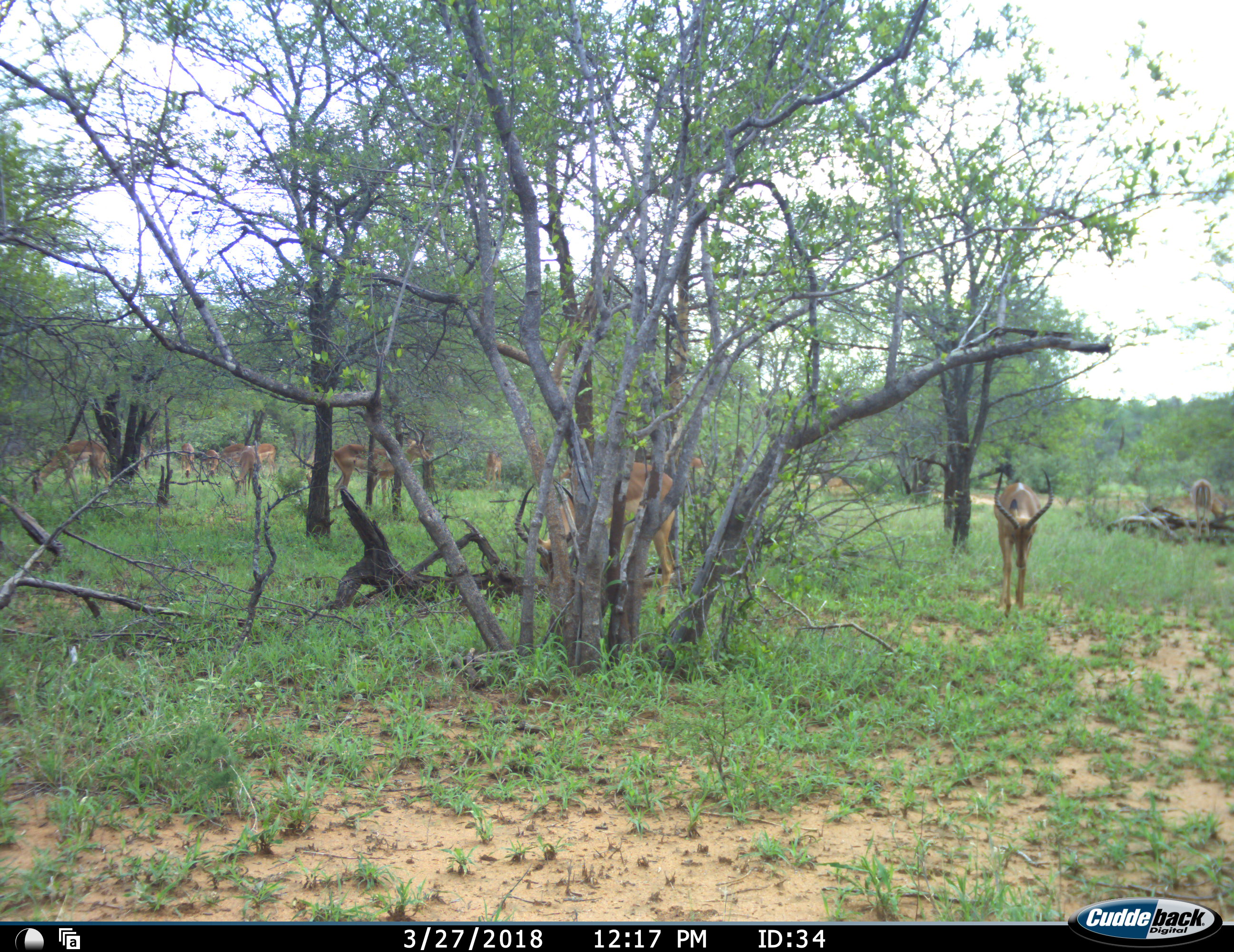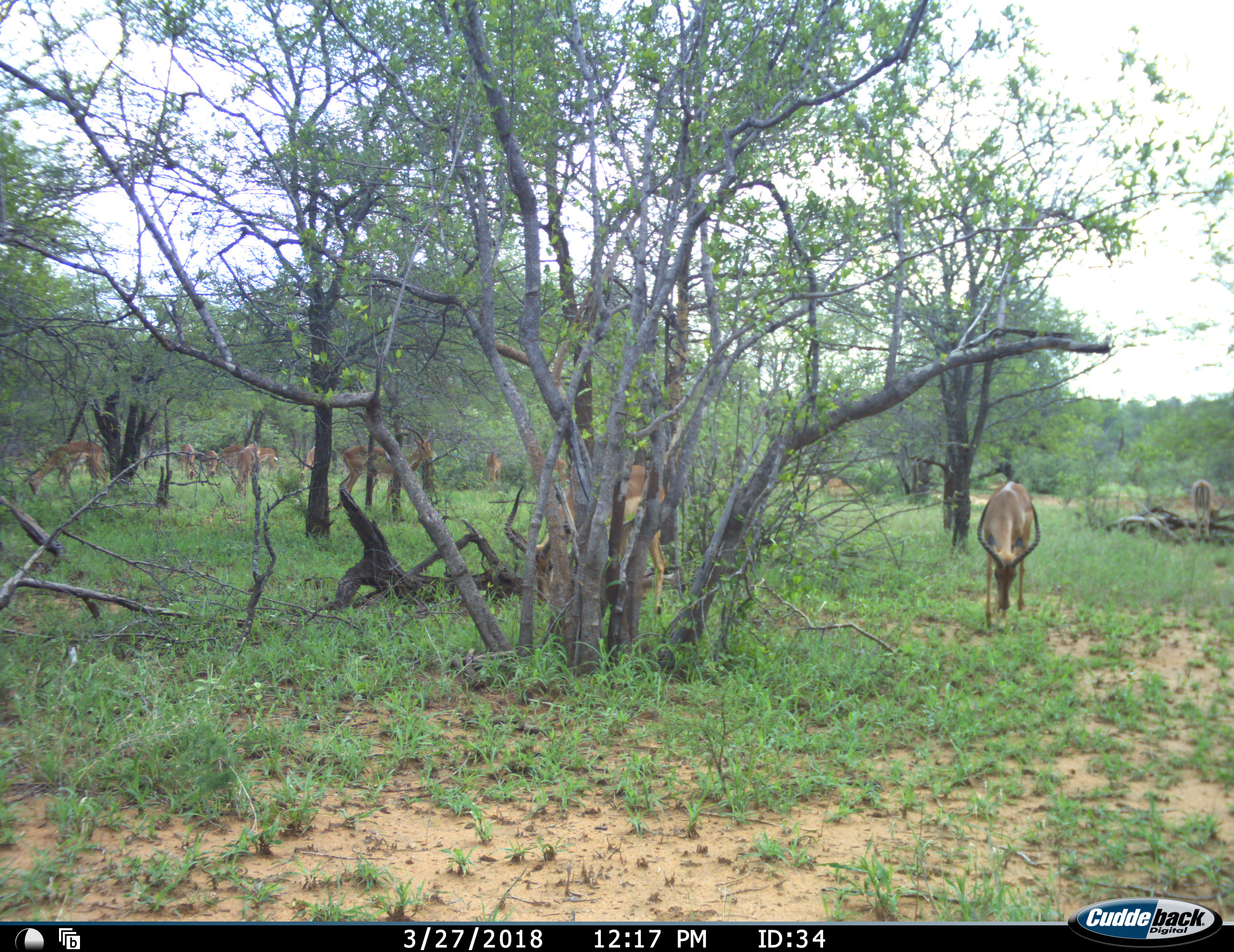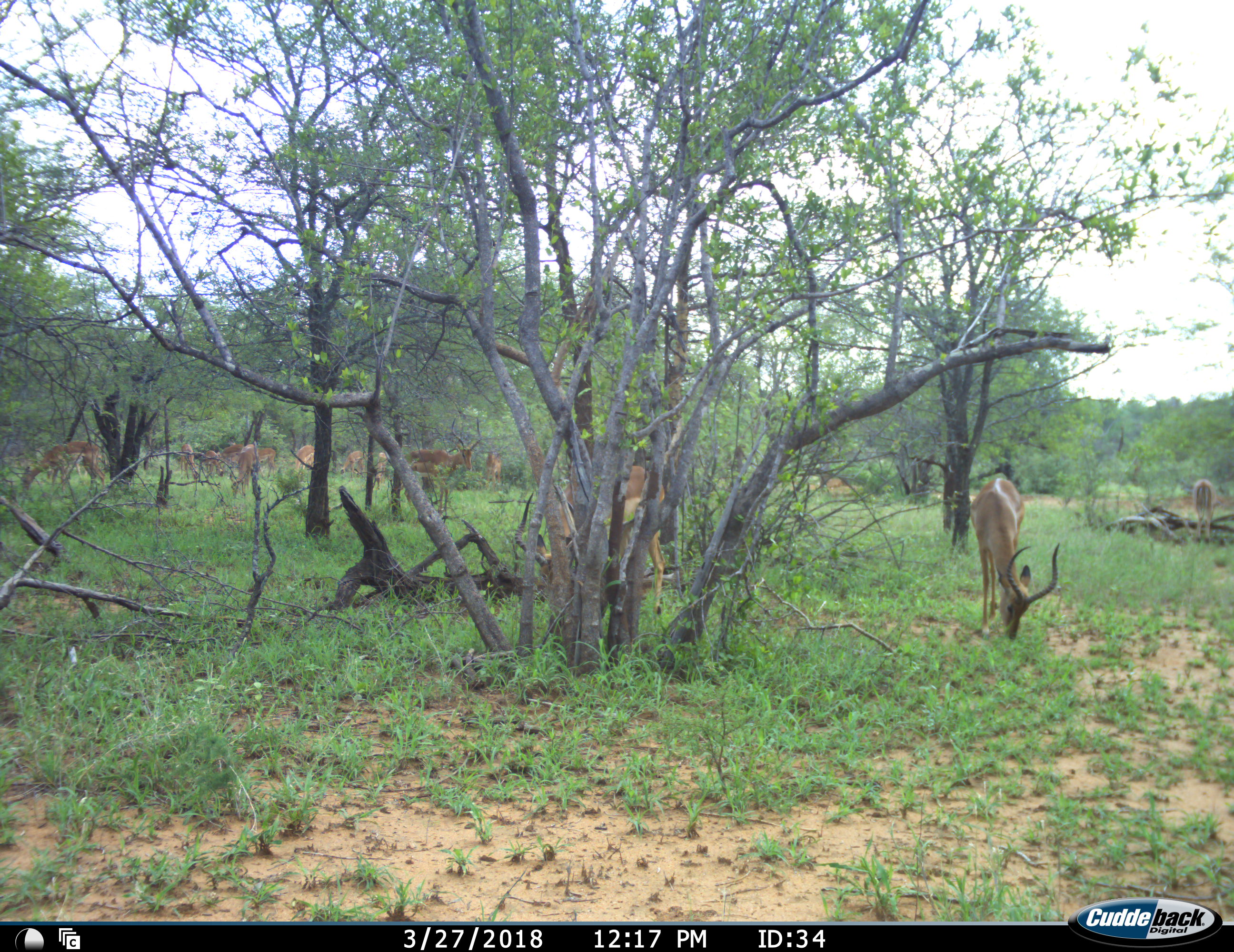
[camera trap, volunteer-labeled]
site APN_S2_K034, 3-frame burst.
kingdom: Animalia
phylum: Chordata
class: Mammalia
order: Artiodactyla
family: Bovidae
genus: Aepyceros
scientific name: Aepyceros melampus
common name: impala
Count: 11-50.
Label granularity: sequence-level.